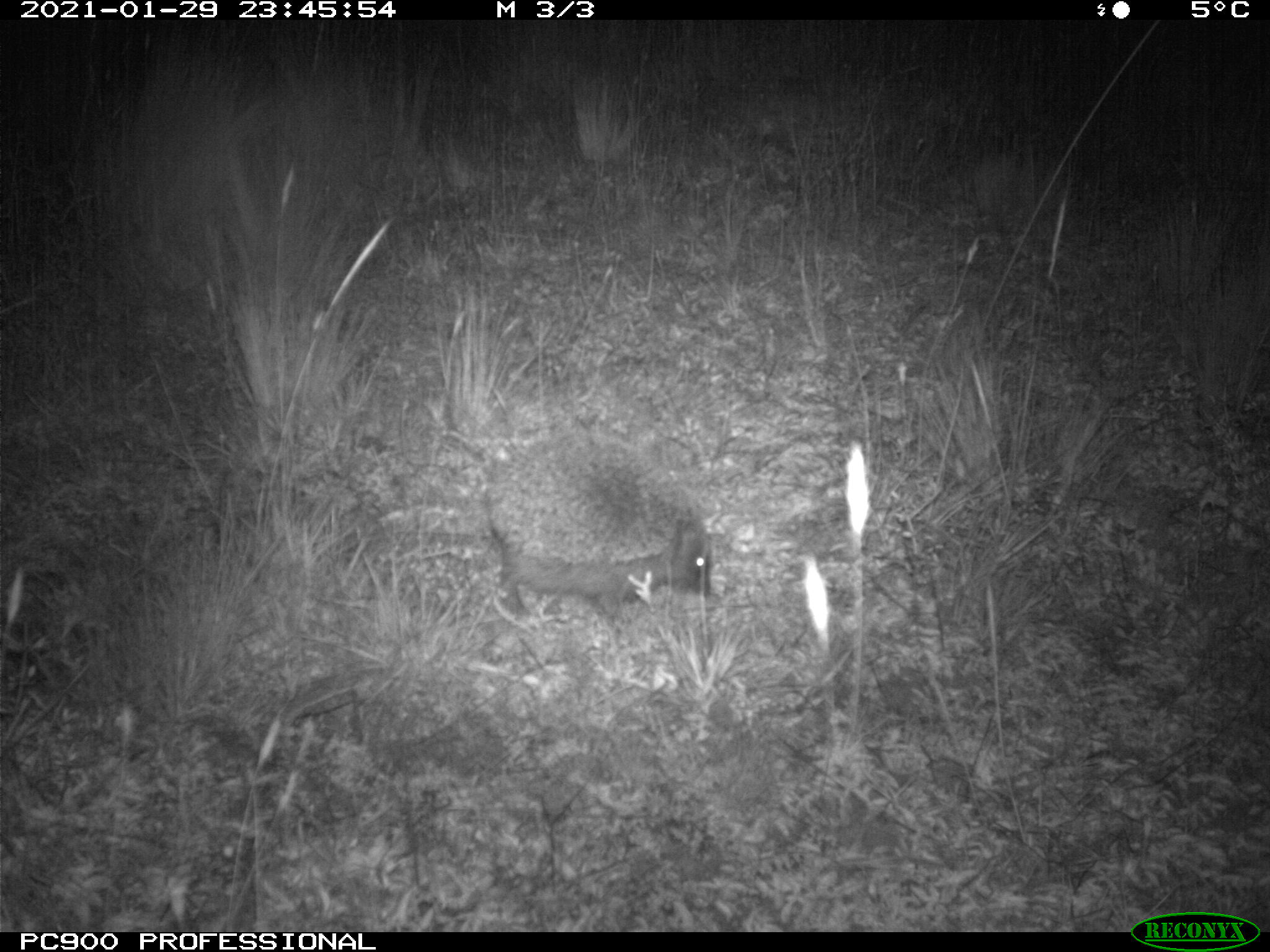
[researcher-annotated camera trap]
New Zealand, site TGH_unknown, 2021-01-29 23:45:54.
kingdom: Animalia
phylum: Chordata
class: Mammalia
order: Eulipotyphla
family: Erinaceidae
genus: Erinaceus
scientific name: Erinaceus europaeus europaeus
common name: european hedgehog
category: hedgehog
Hedgehog (european hedgehog) (Erinaceus europaeus europaeus).